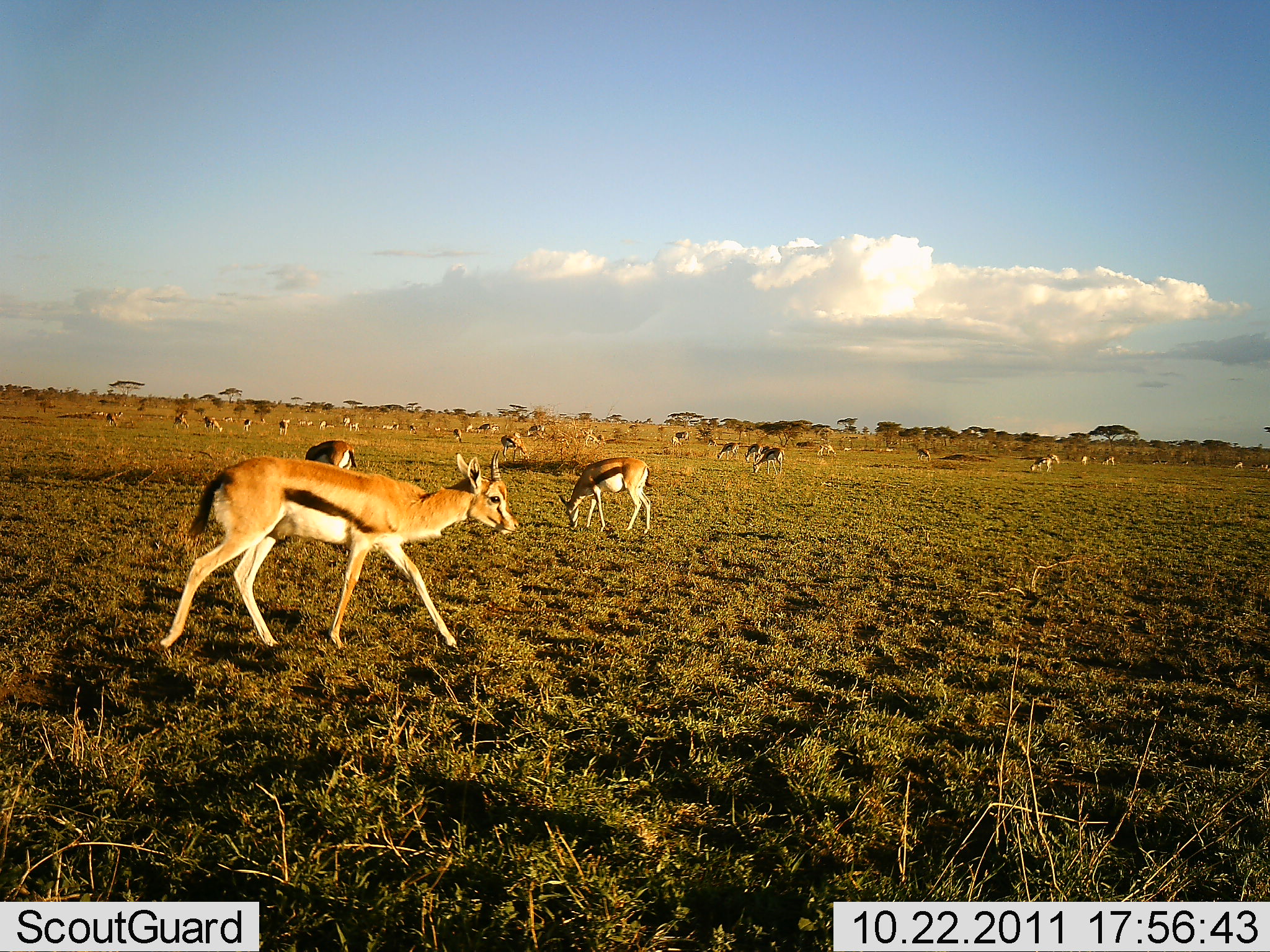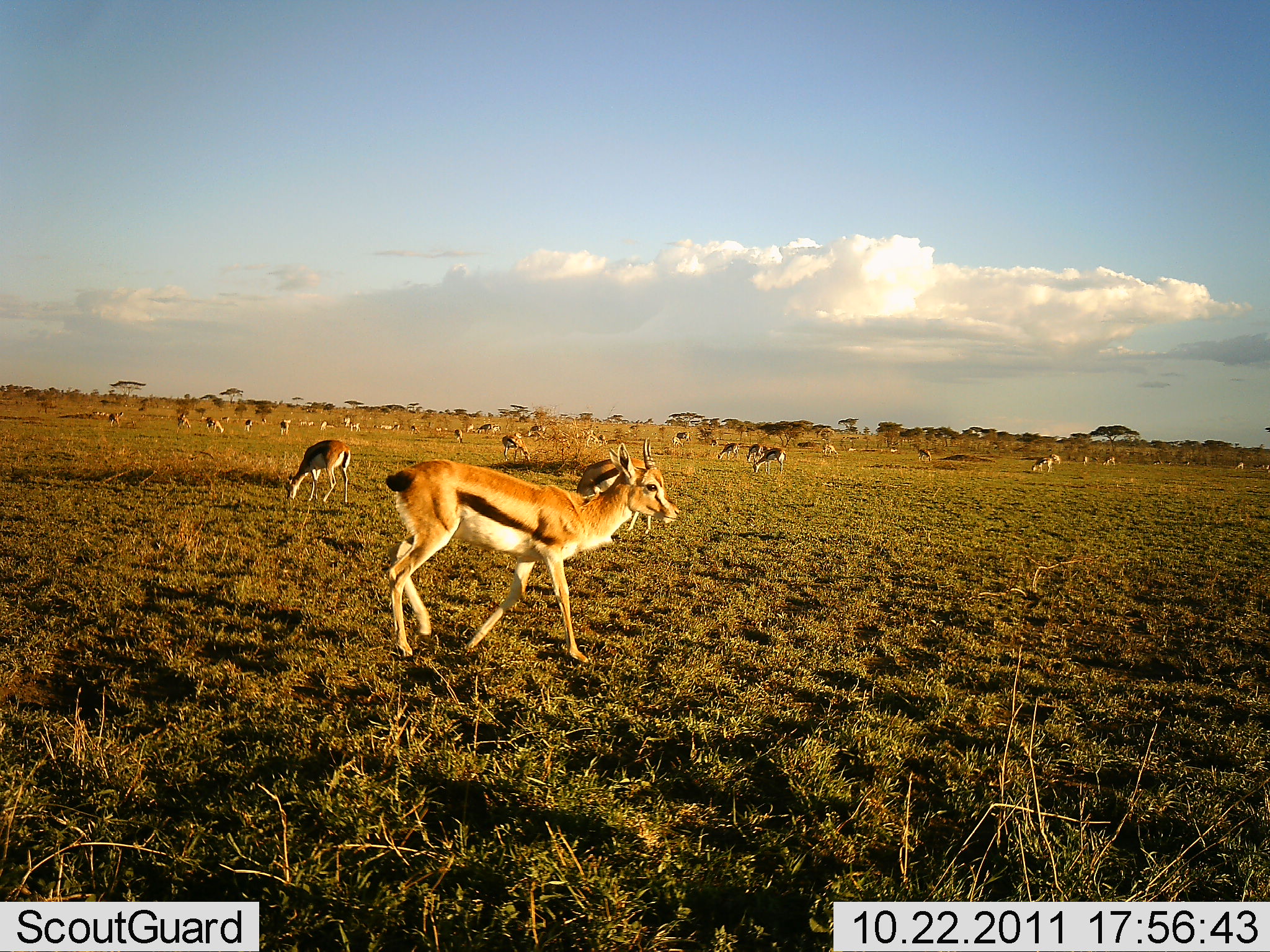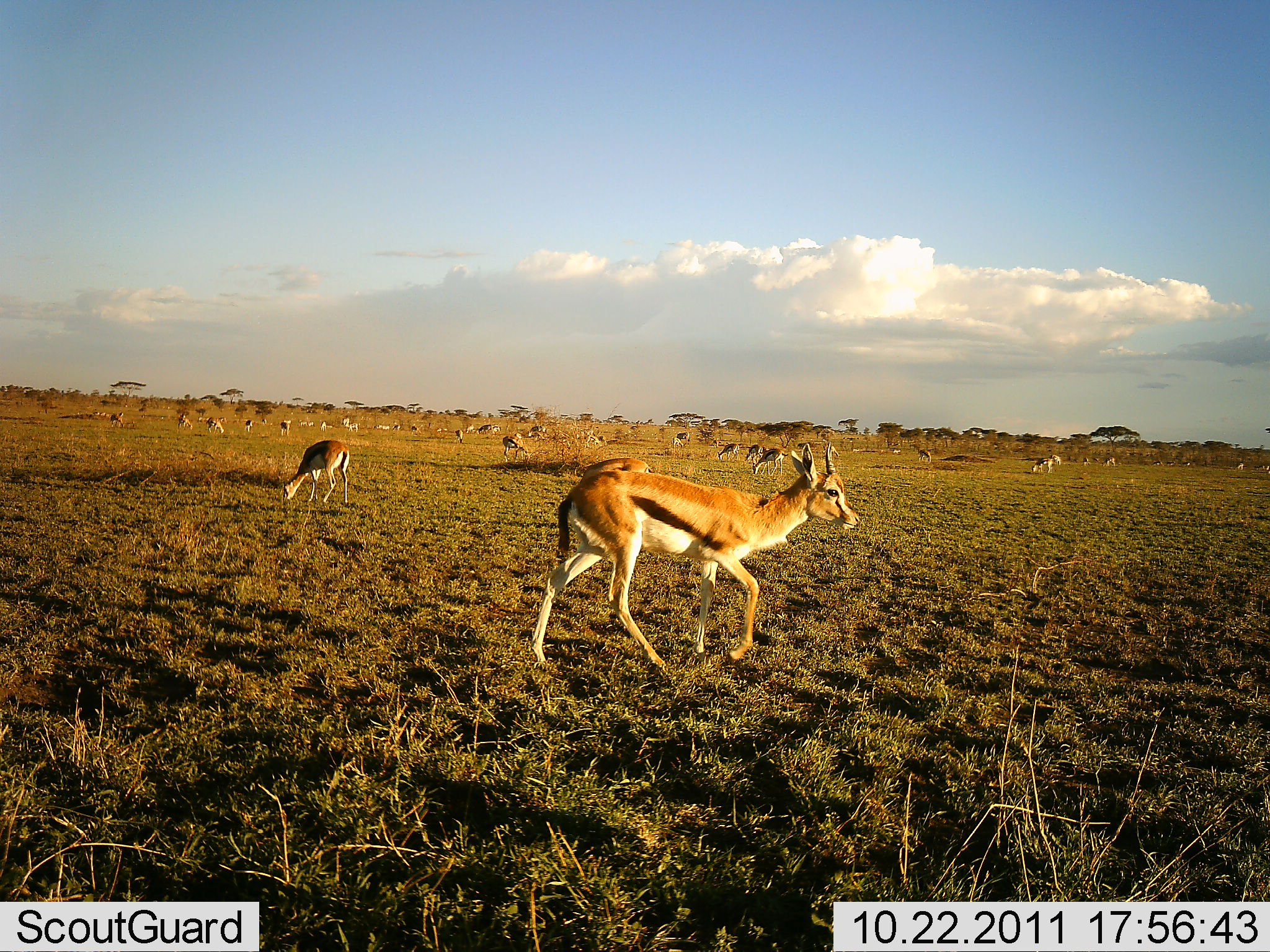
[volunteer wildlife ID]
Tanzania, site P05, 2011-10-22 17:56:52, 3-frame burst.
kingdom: Animalia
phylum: Chordata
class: Mammalia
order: Artiodactyla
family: Bovidae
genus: Eudorcas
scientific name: Eudorcas thomsonii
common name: thomson's gazelle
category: gazellethomsons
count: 11-50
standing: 43%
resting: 14%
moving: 79%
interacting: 0%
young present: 0%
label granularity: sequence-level